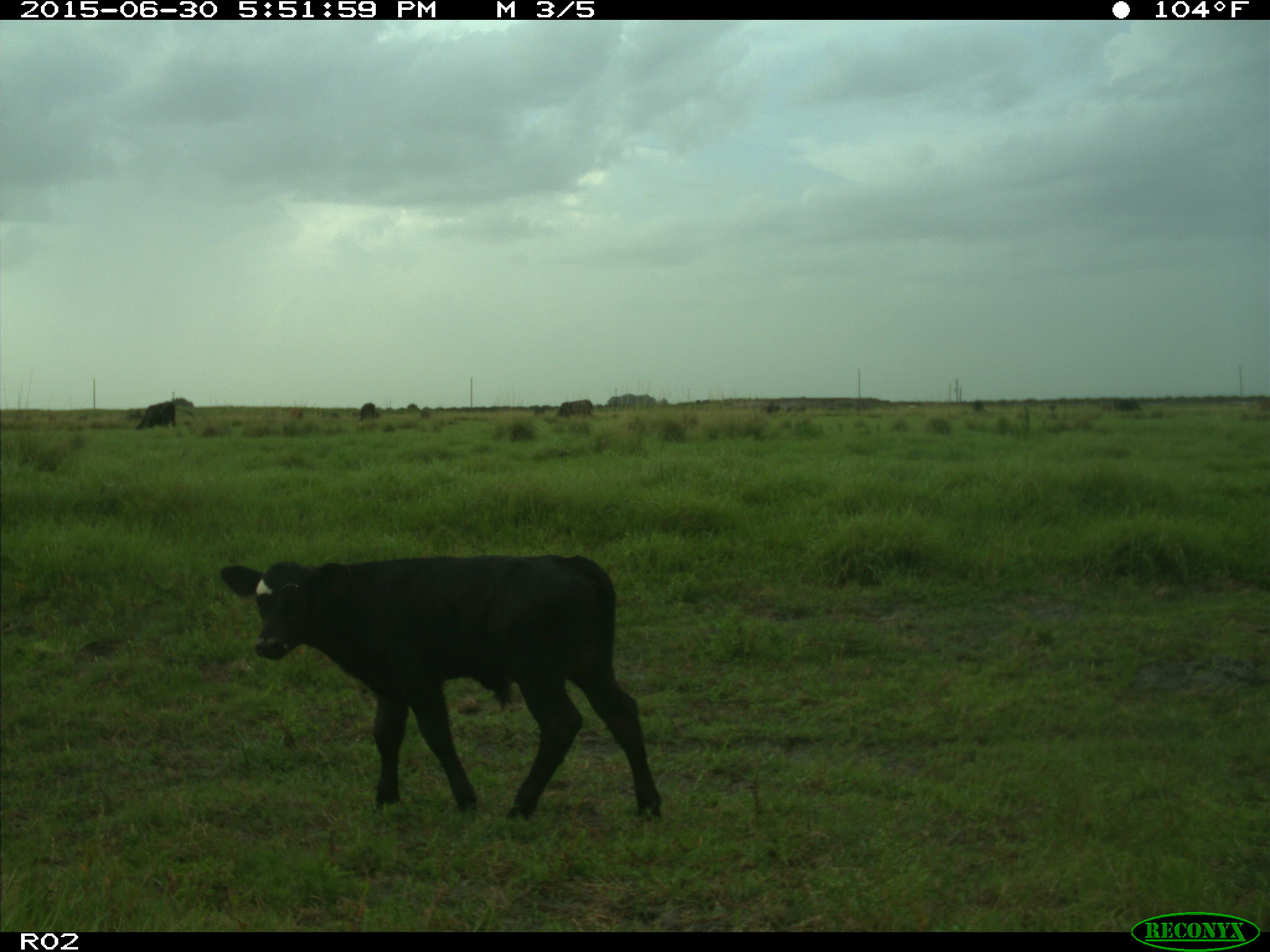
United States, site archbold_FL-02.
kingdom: Animalia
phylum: Chordata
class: Mammalia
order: Artiodactyla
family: Bovidae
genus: Bos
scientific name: Bos taurus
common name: domestic cow